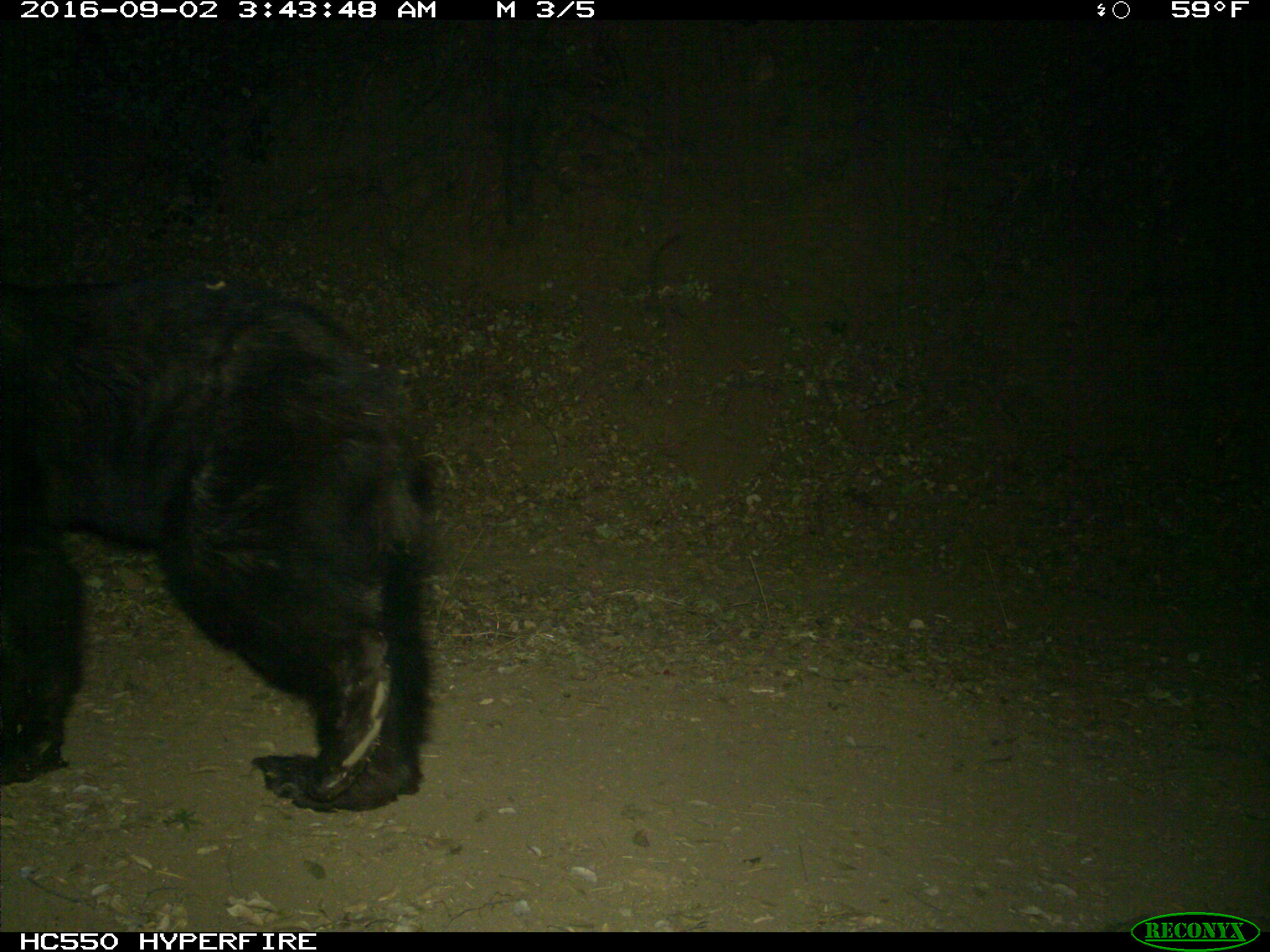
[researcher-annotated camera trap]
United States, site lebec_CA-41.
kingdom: Animalia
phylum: Chordata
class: Mammalia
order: Carnivora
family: Ursidae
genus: Ursus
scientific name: Ursus americanus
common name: american black bear